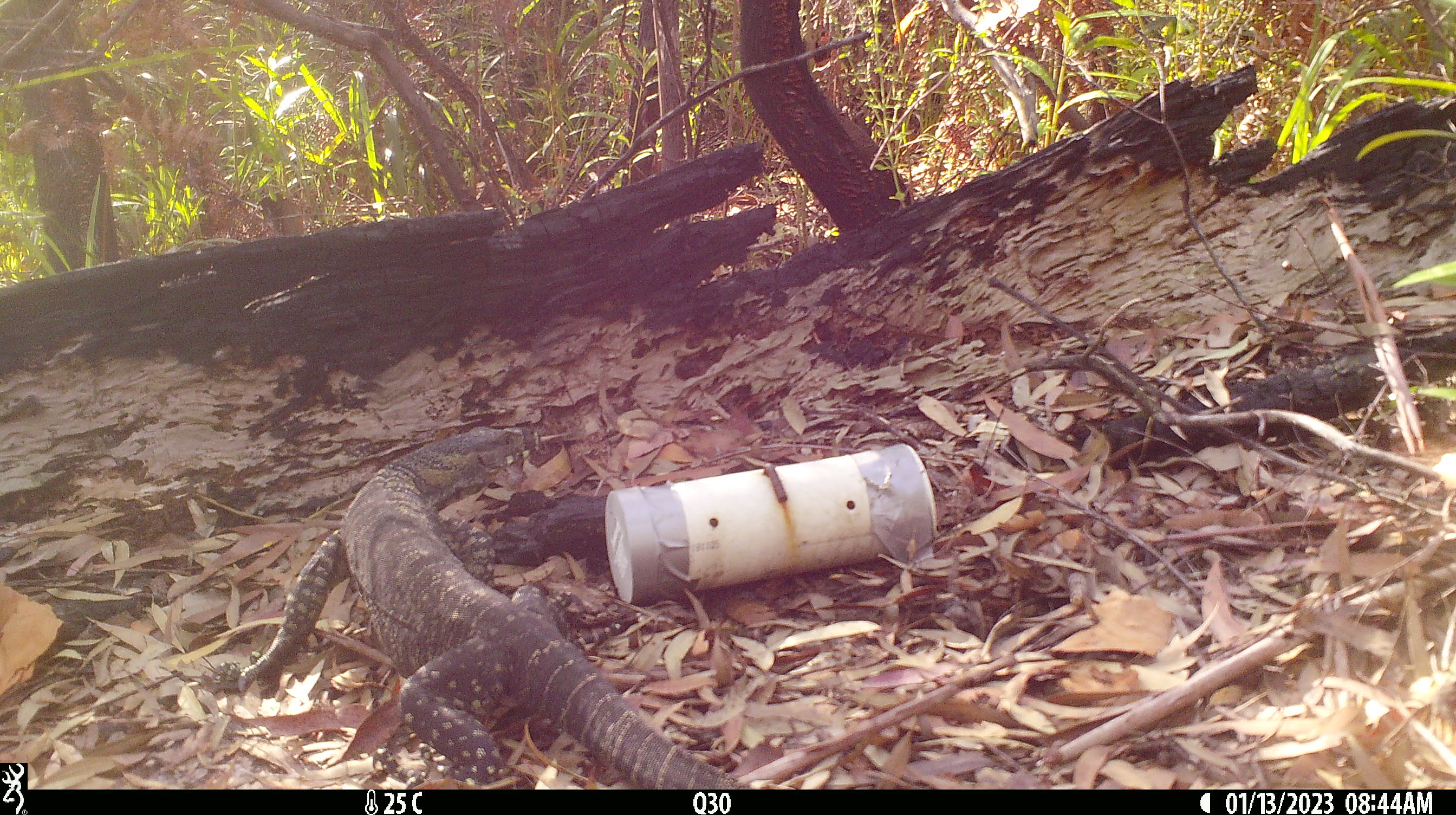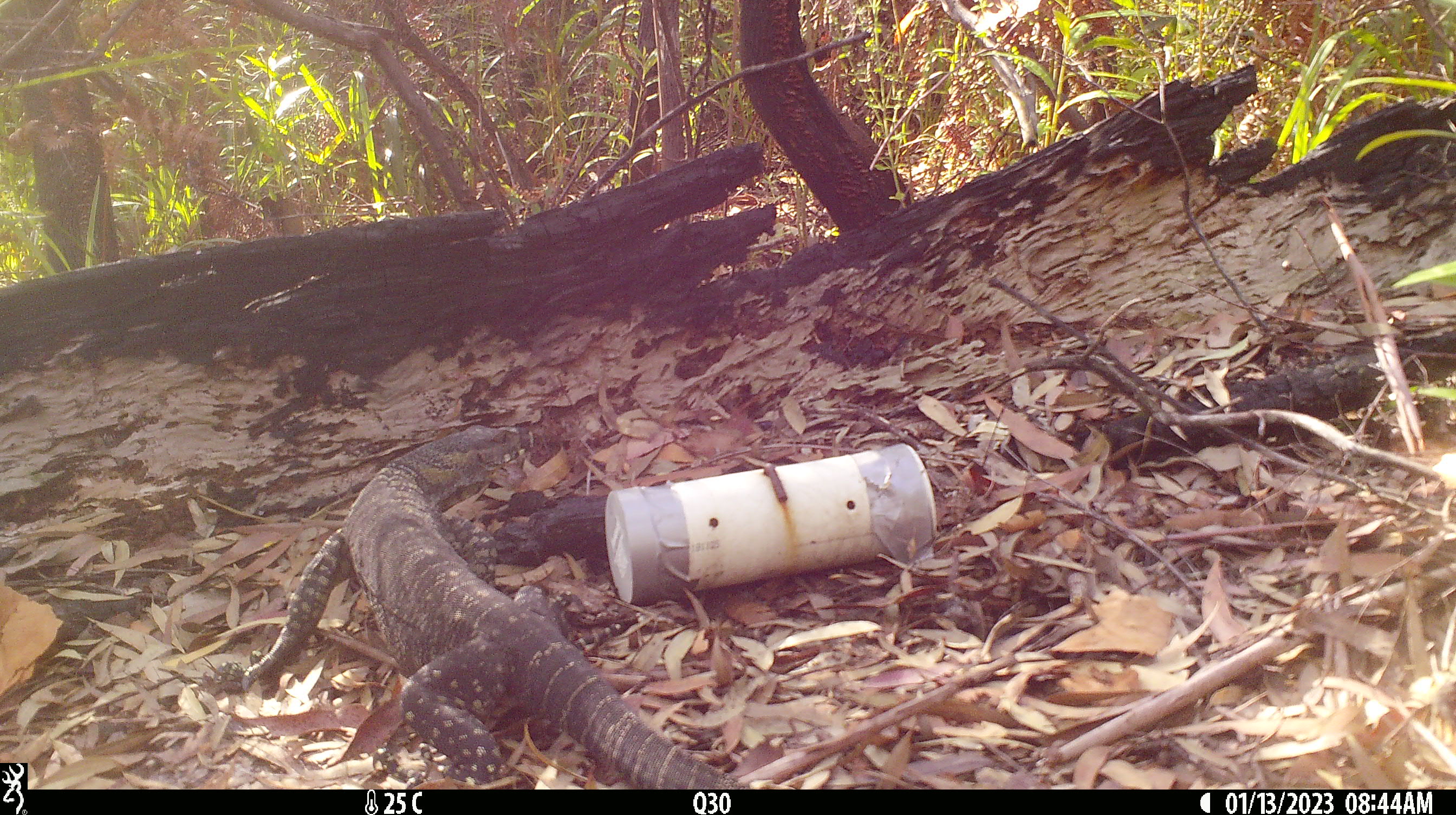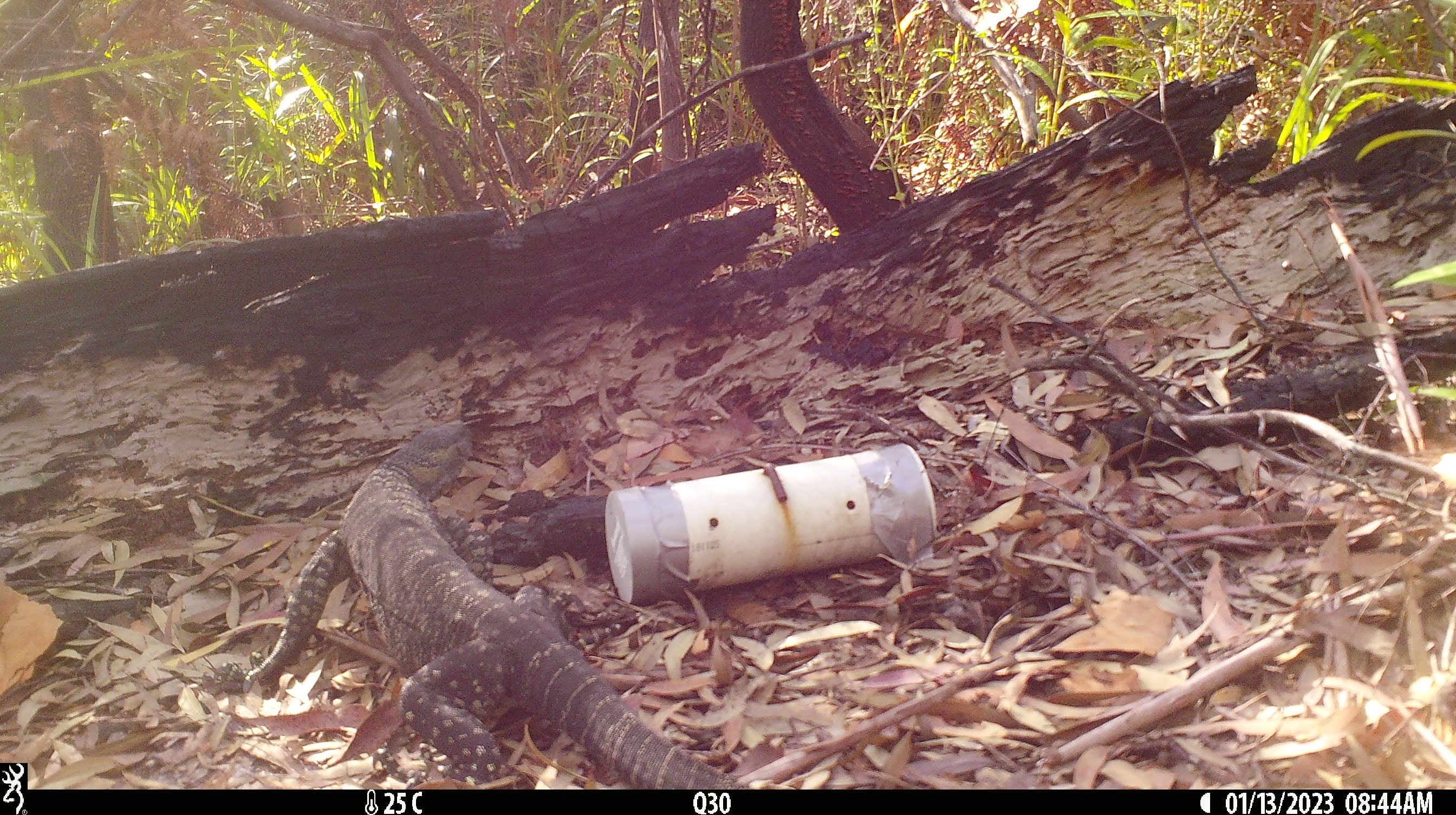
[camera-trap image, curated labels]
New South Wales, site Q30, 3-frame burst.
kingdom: Animalia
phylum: Chordata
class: Reptilia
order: Squamata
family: Varanidae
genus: Varanus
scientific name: Varanus varius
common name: lace monitor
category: goanna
Goanna (lace monitor) (Varanus varius).